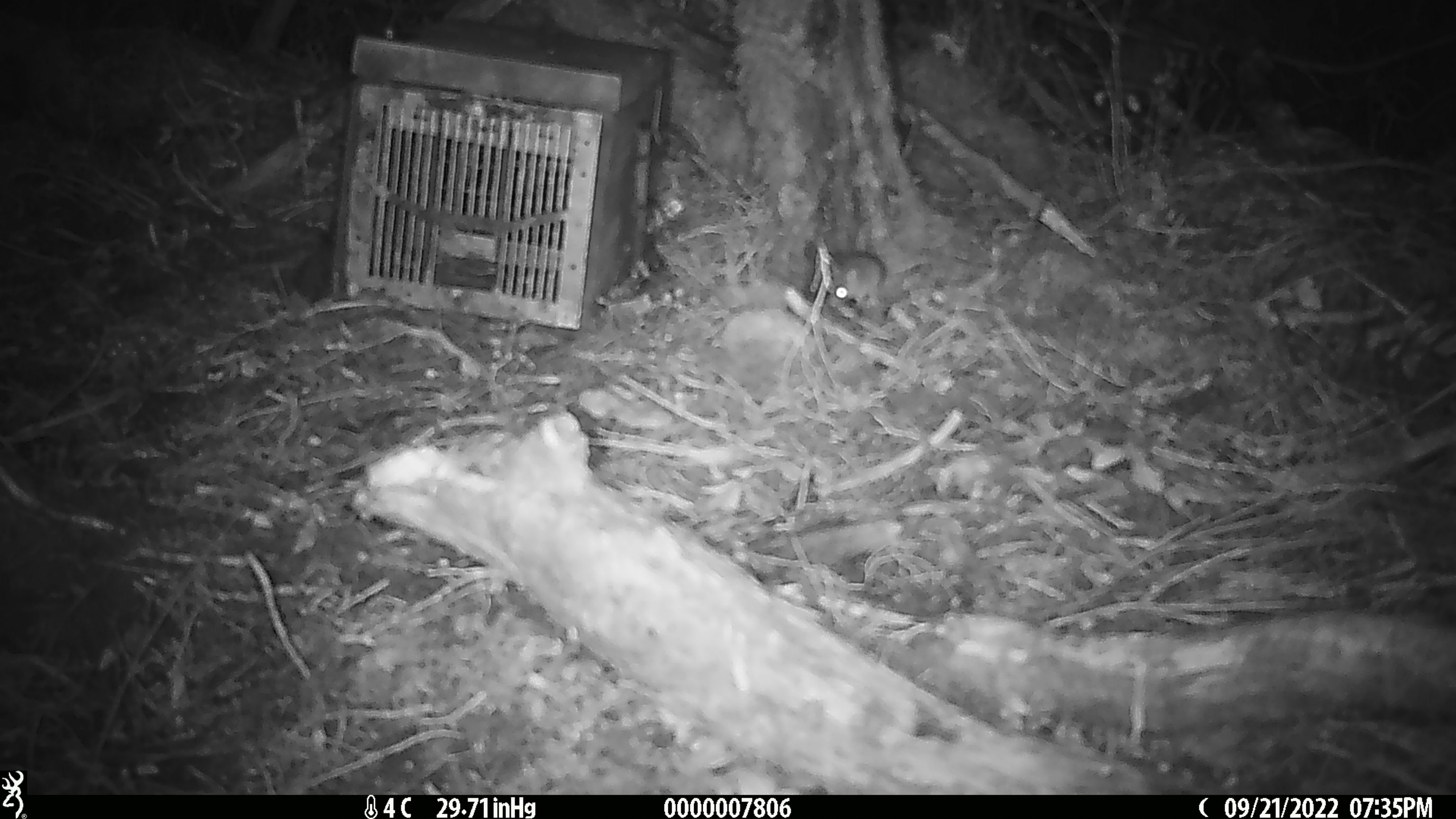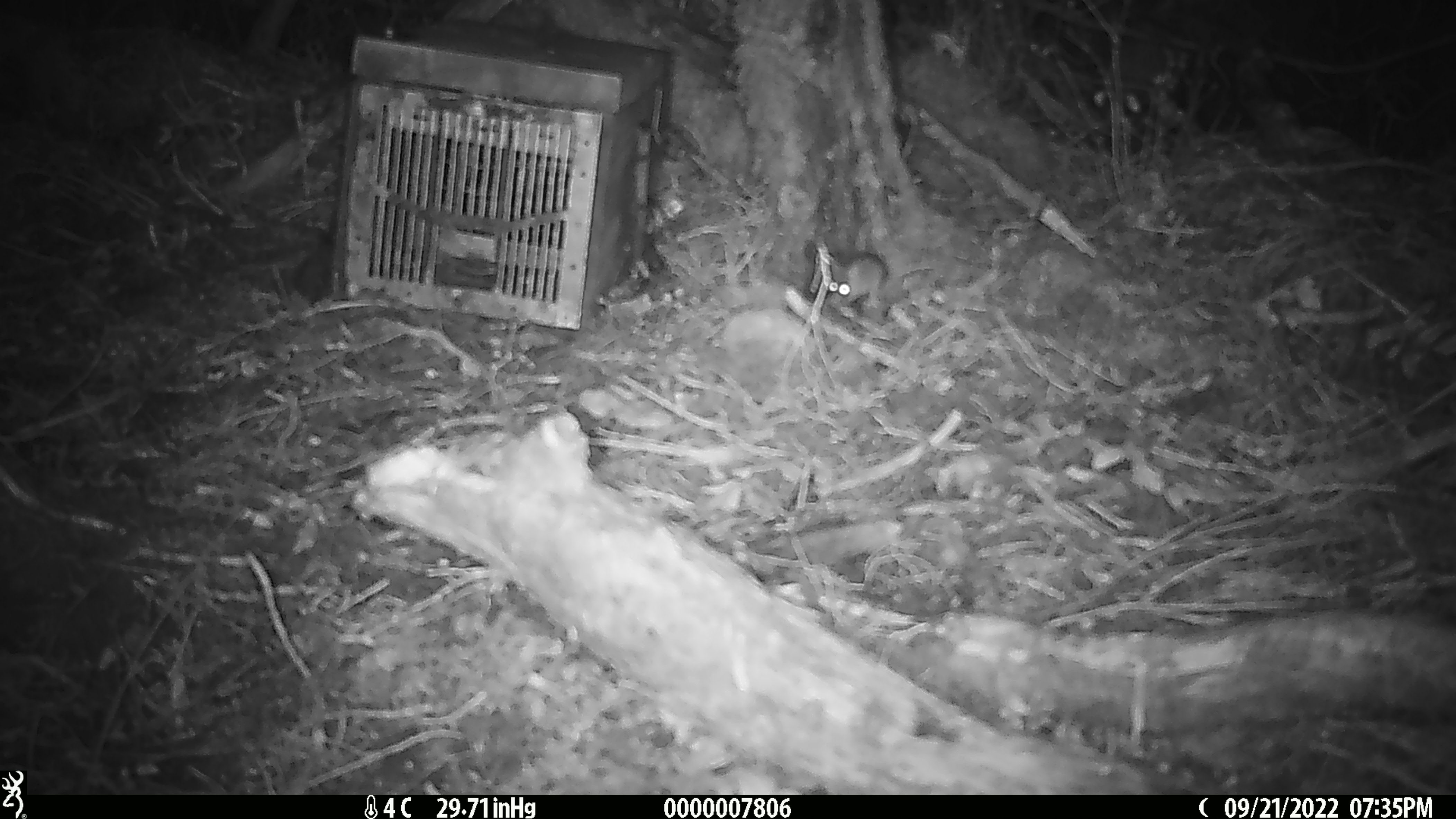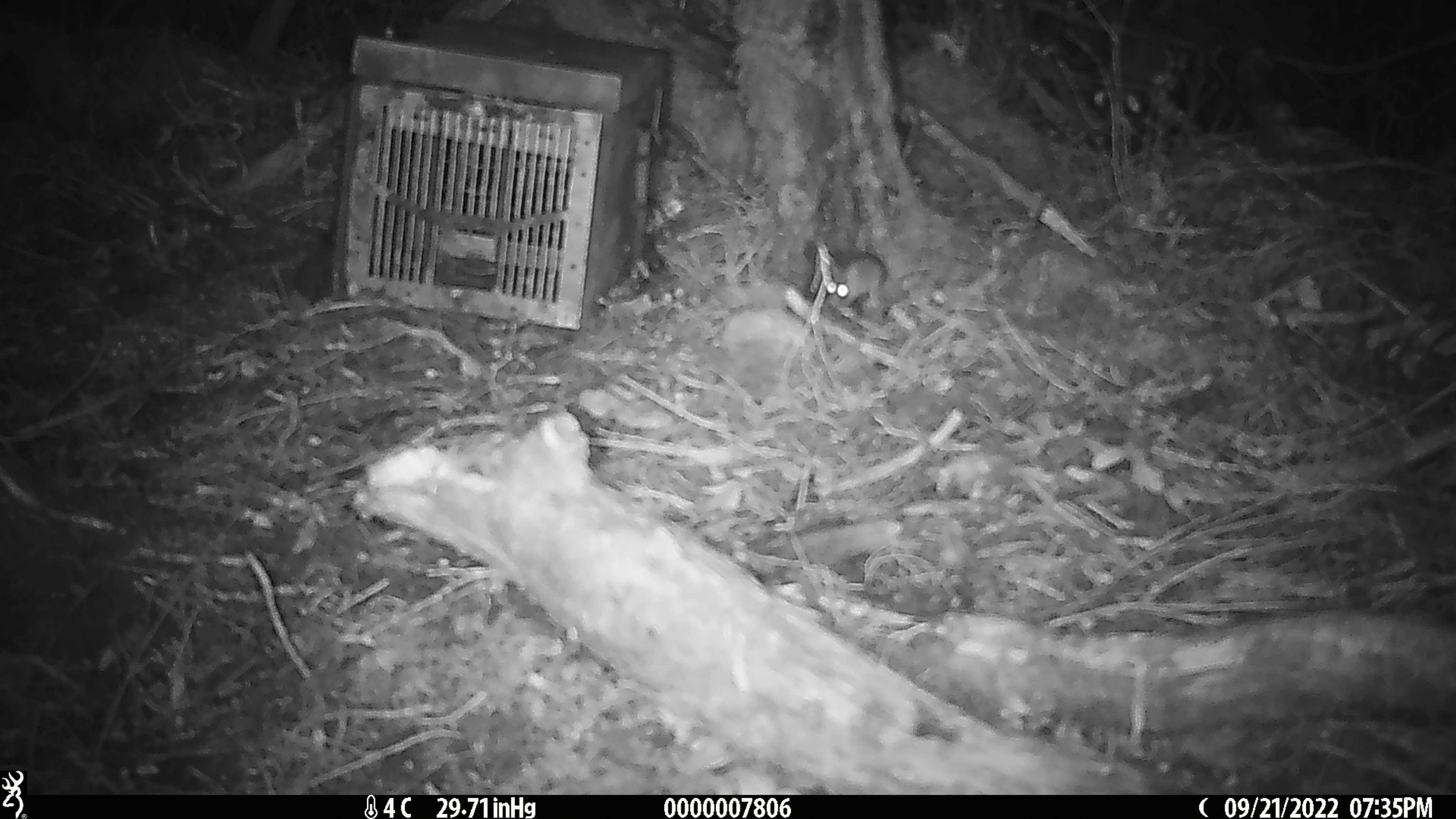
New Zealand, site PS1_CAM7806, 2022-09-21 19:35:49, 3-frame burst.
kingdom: Animalia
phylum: Chordata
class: Mammalia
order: Rodentia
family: Muridae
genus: Mus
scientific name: Mus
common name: mouse